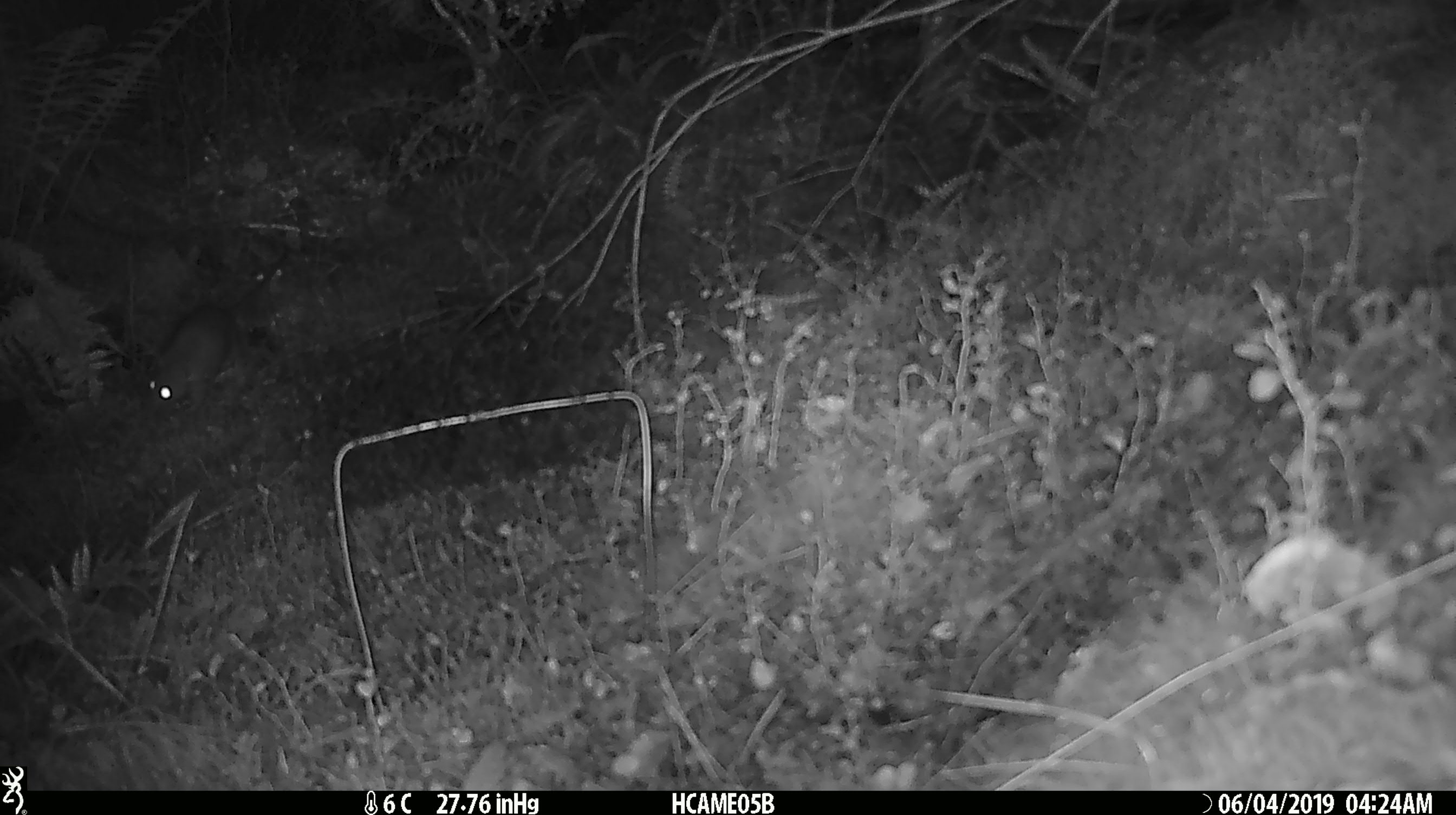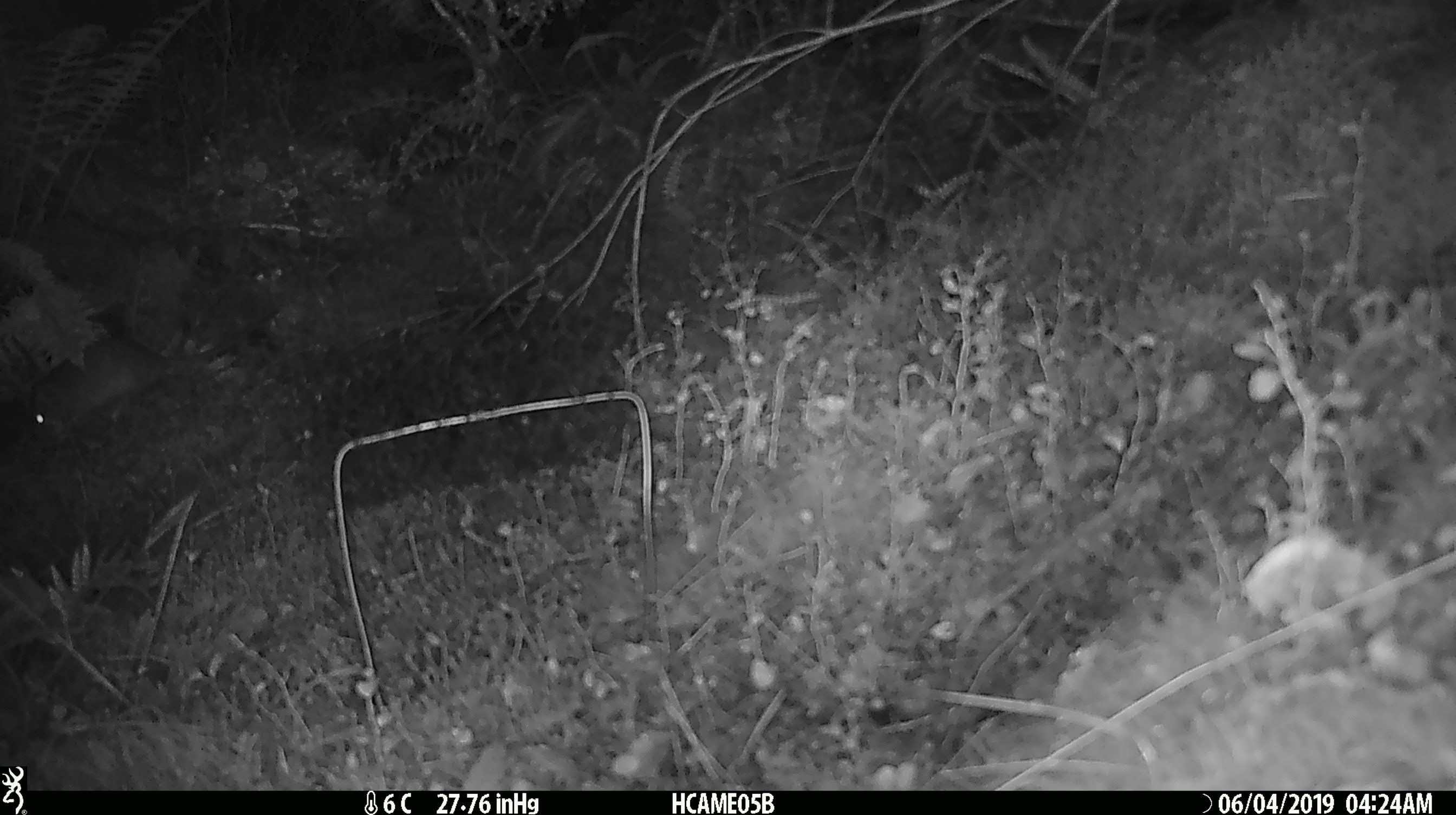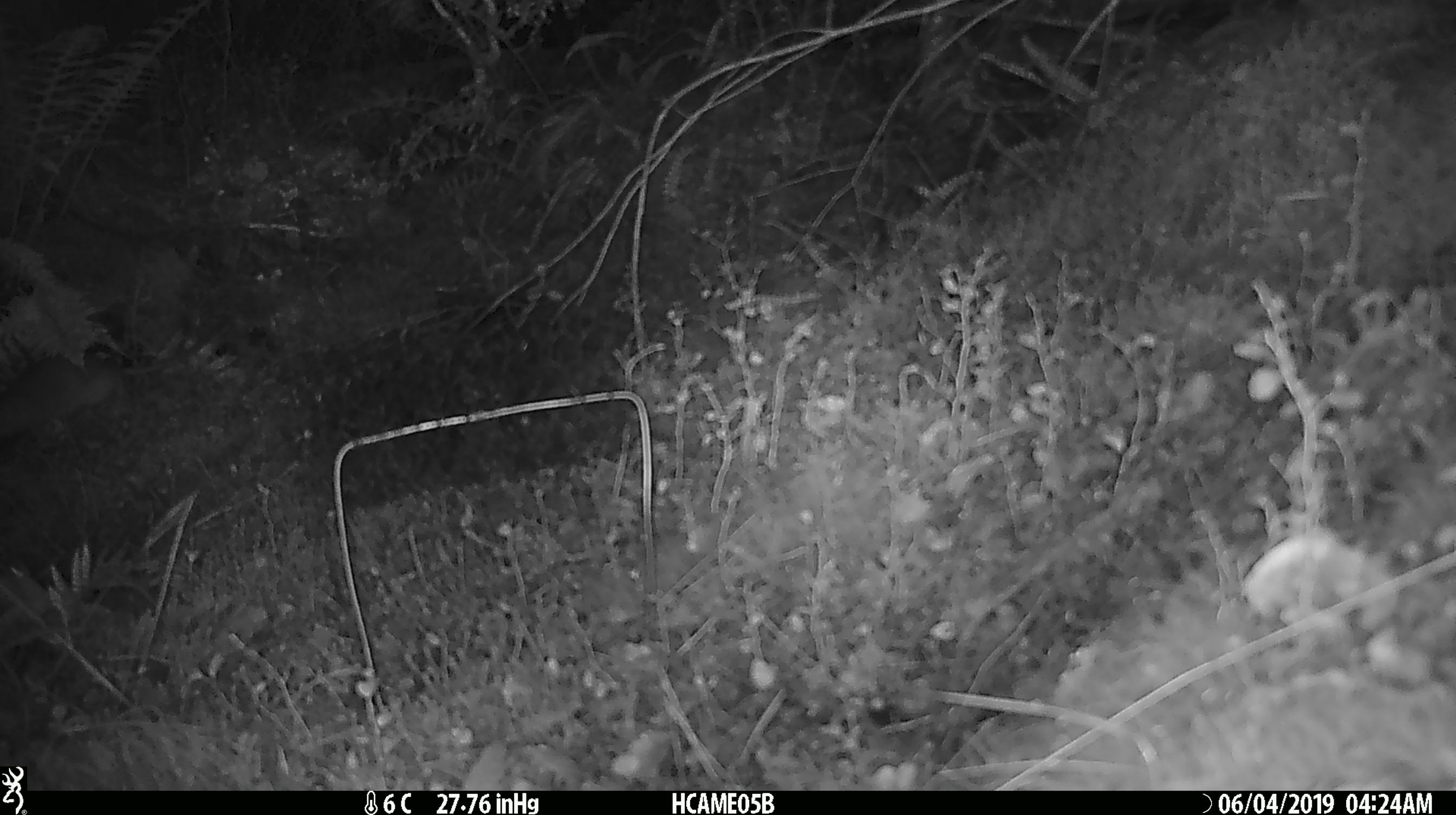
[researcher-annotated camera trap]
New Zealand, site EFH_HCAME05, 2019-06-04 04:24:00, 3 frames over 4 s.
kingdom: Animalia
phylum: Chordata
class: Mammalia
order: Rodentia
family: Muridae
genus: Rattus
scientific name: Rattus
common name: rat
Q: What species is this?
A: Rat (Rattus).